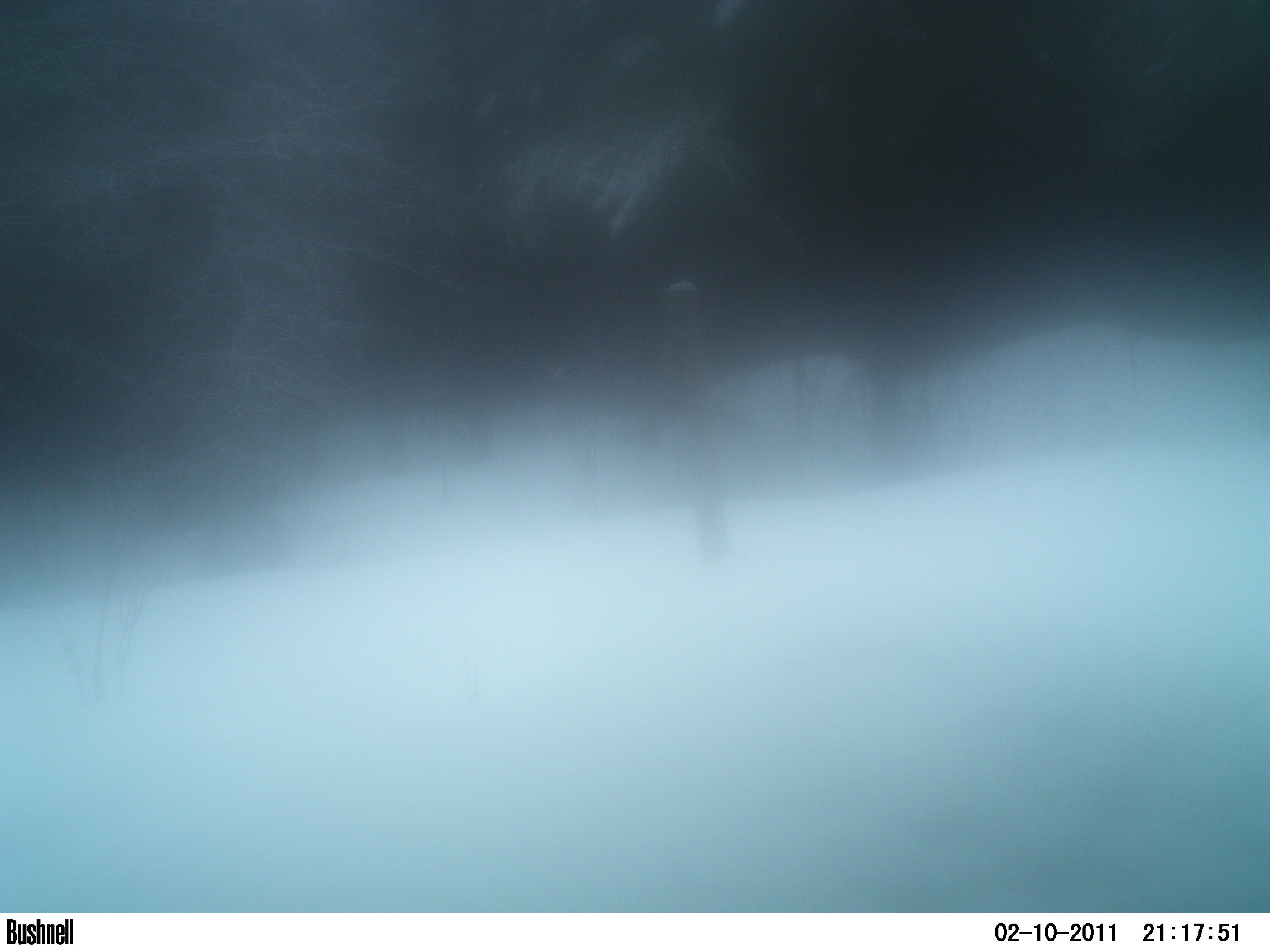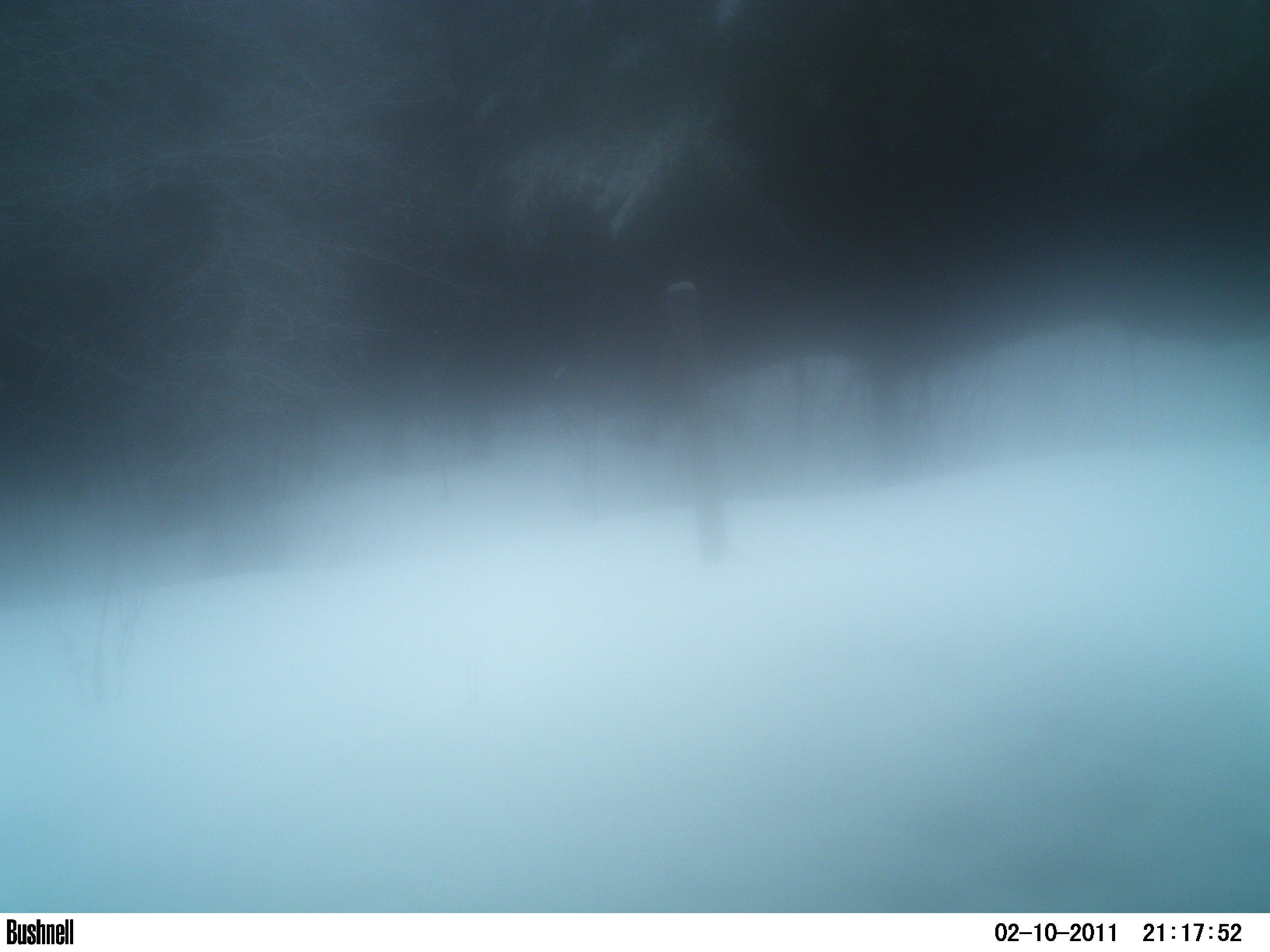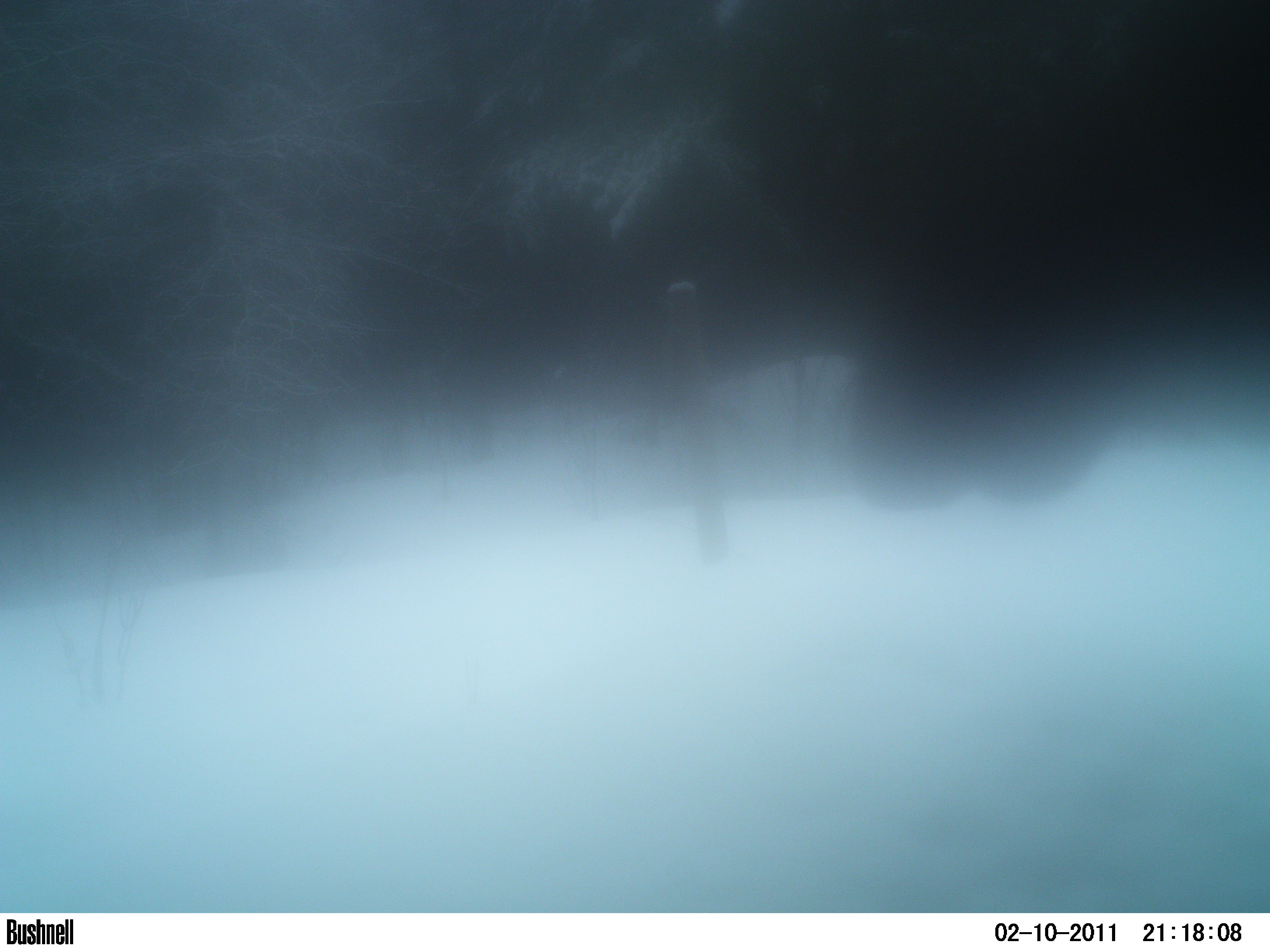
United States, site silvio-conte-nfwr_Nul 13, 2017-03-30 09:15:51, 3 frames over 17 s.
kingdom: Animalia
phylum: Chordata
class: Mammalia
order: Artiodactyla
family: Cervidae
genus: Alces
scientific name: Alces alces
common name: moose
Moose (Alces alces).